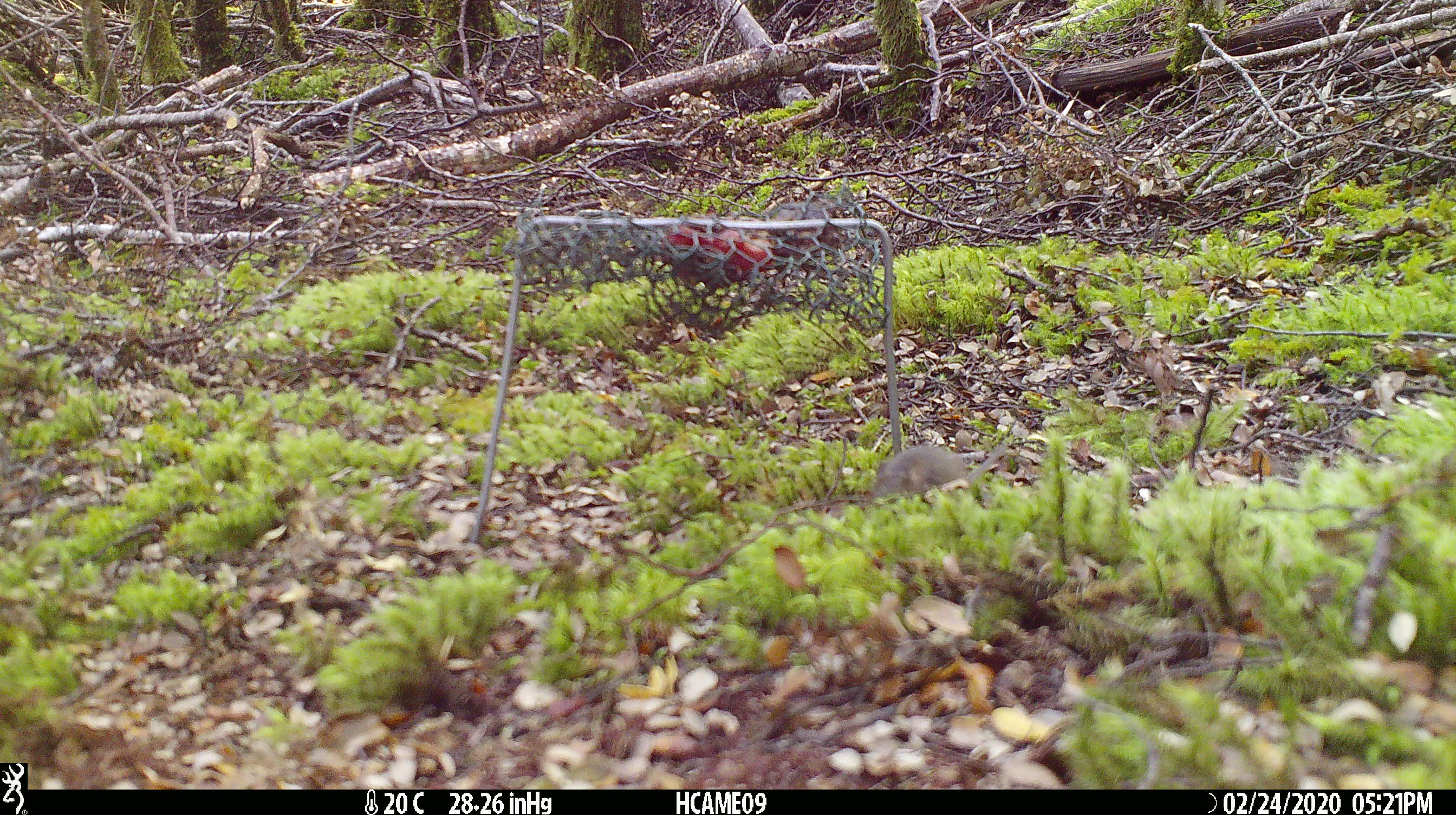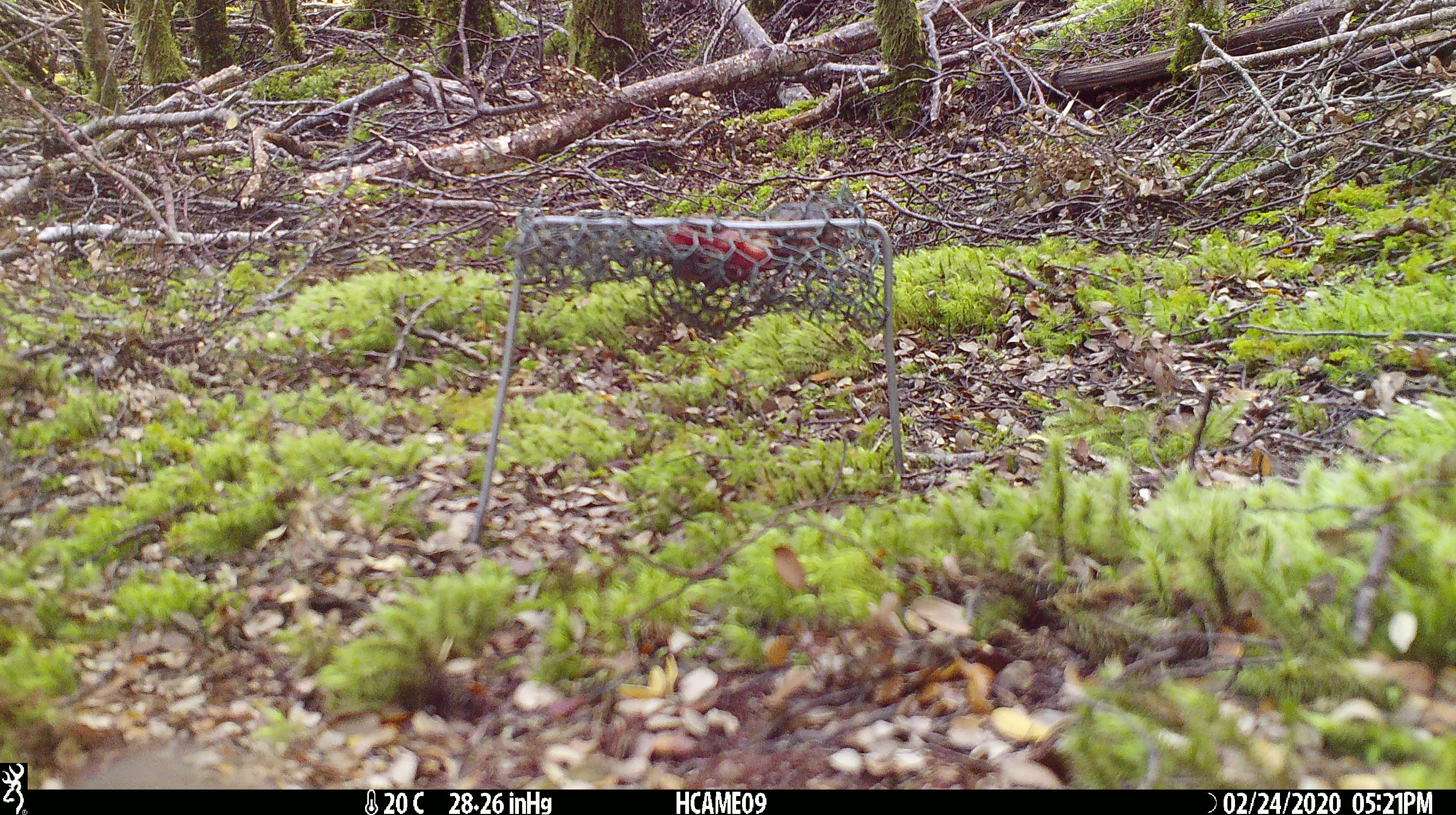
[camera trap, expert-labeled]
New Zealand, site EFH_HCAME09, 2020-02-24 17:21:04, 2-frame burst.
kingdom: Animalia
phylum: Chordata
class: Mammalia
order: Rodentia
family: Muridae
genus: Mus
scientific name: Mus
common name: mouse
Mouse (Mus).